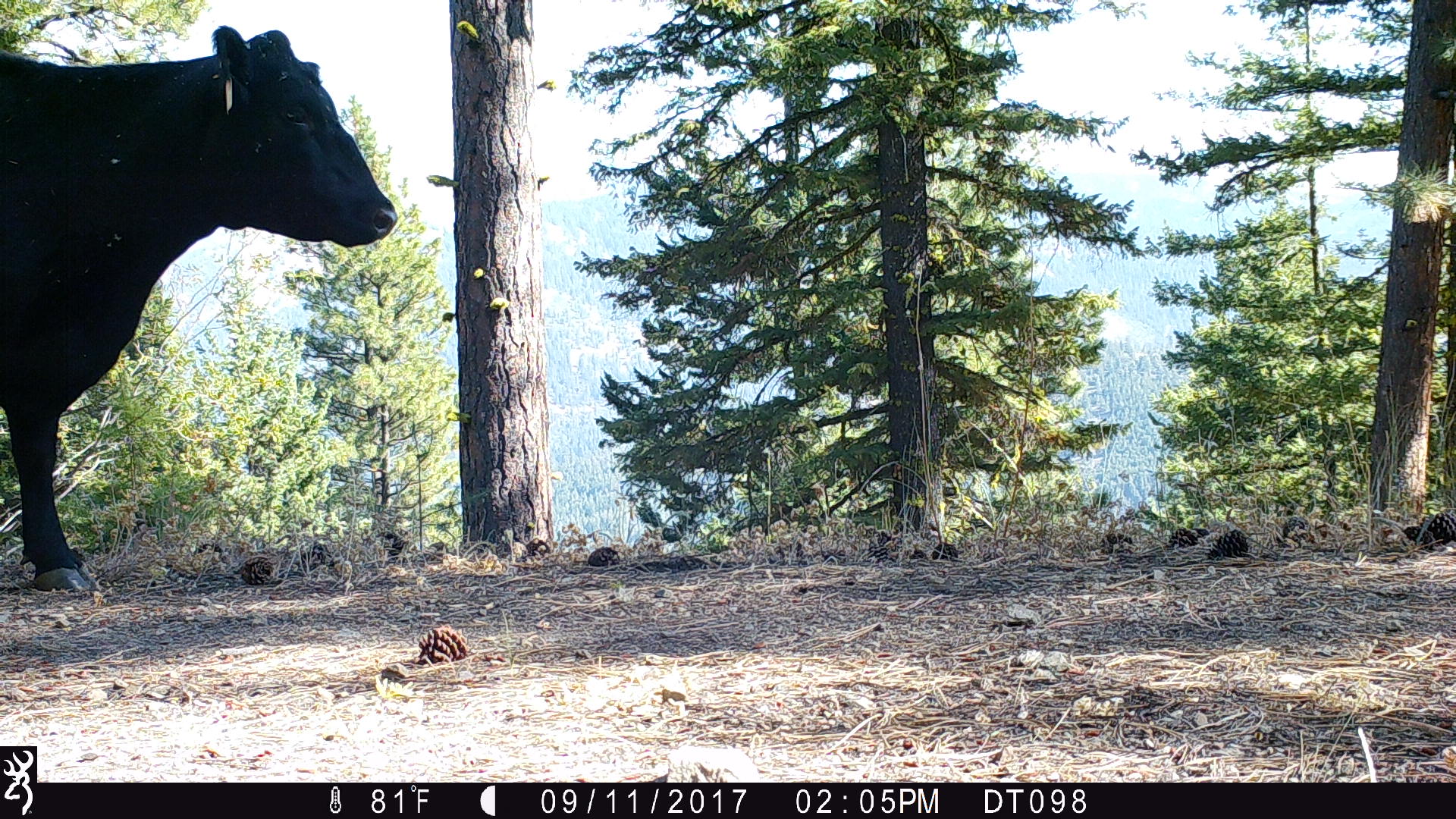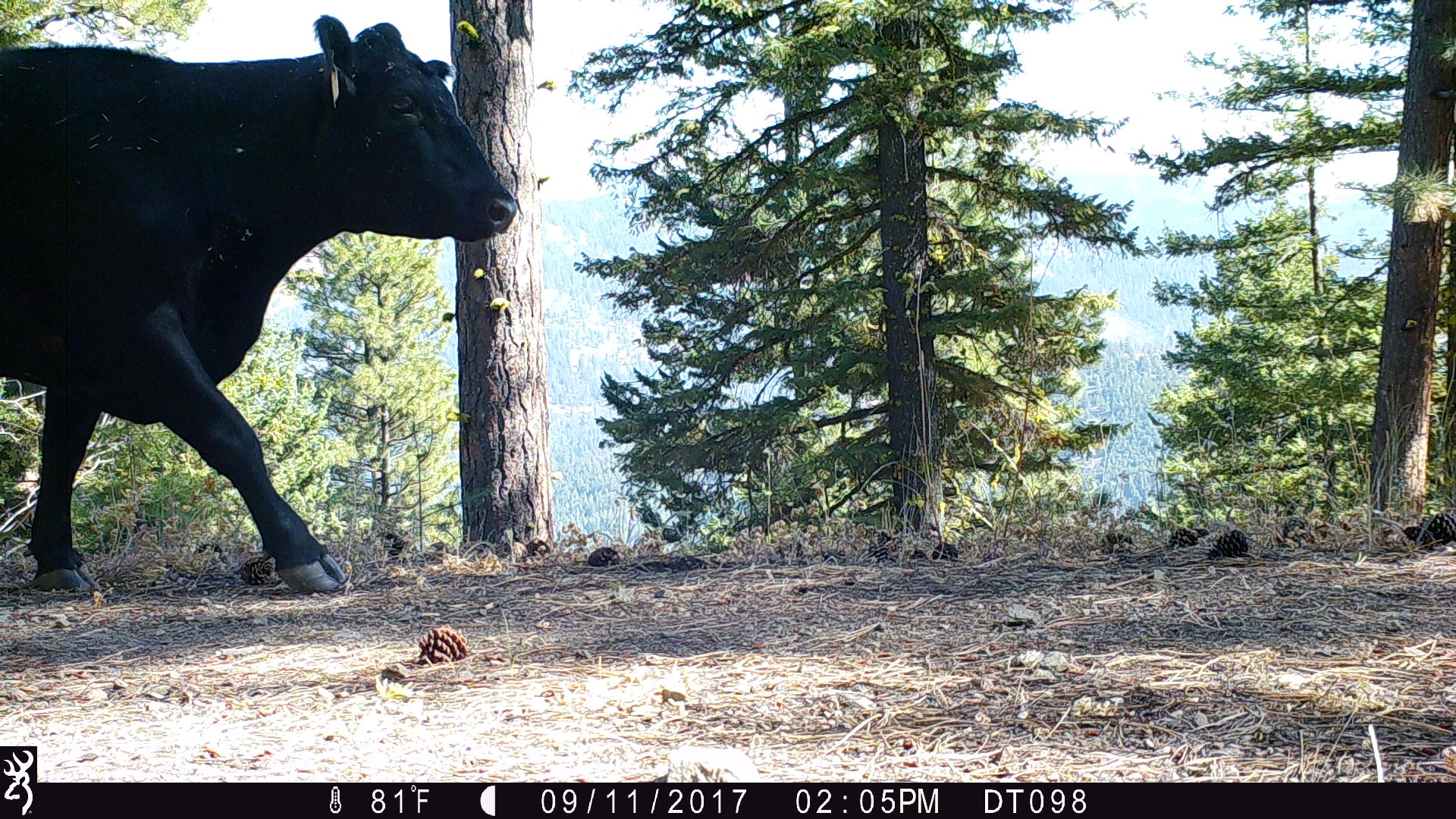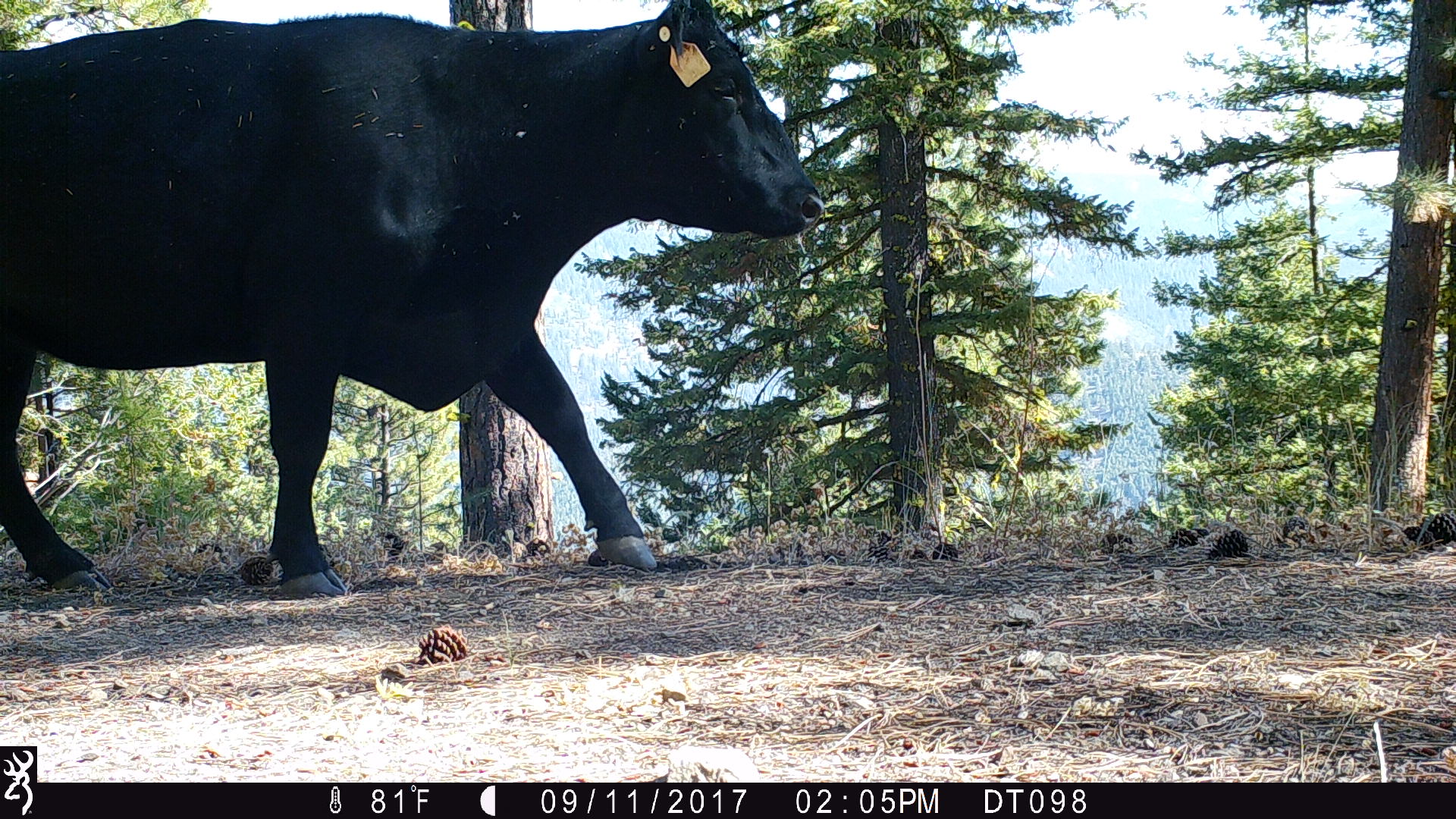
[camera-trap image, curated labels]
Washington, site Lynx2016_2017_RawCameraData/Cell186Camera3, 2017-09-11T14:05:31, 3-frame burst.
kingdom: Animalia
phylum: Chordata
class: Mammalia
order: Artiodactyla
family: Bovidae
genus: Bos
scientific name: Bos taurus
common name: domestic cattle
Domestic cattle (Bos taurus). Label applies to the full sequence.